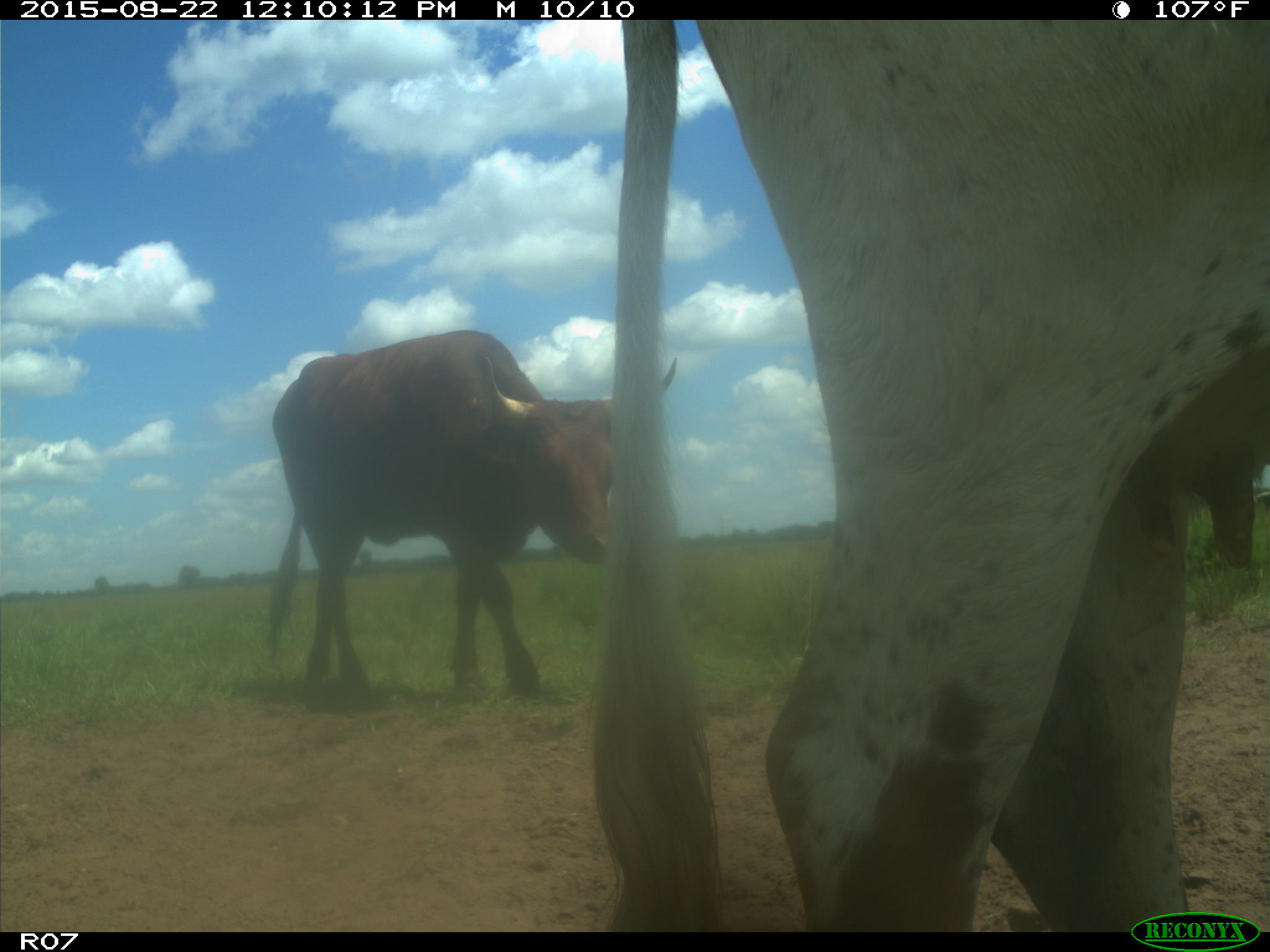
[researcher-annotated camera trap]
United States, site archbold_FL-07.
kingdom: Animalia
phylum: Chordata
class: Mammalia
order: Artiodactyla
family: Bovidae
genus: Bos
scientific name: Bos taurus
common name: domestic cow